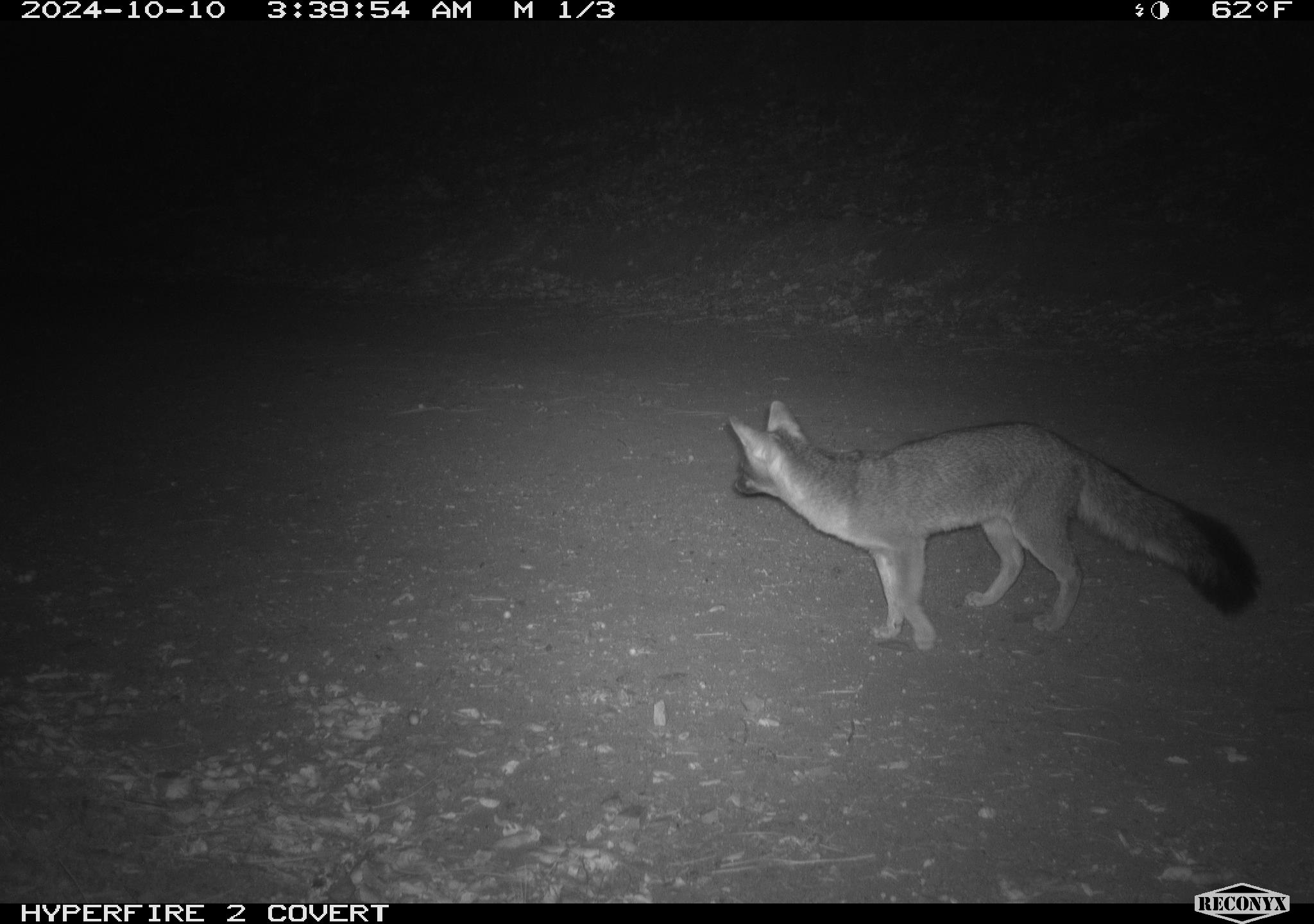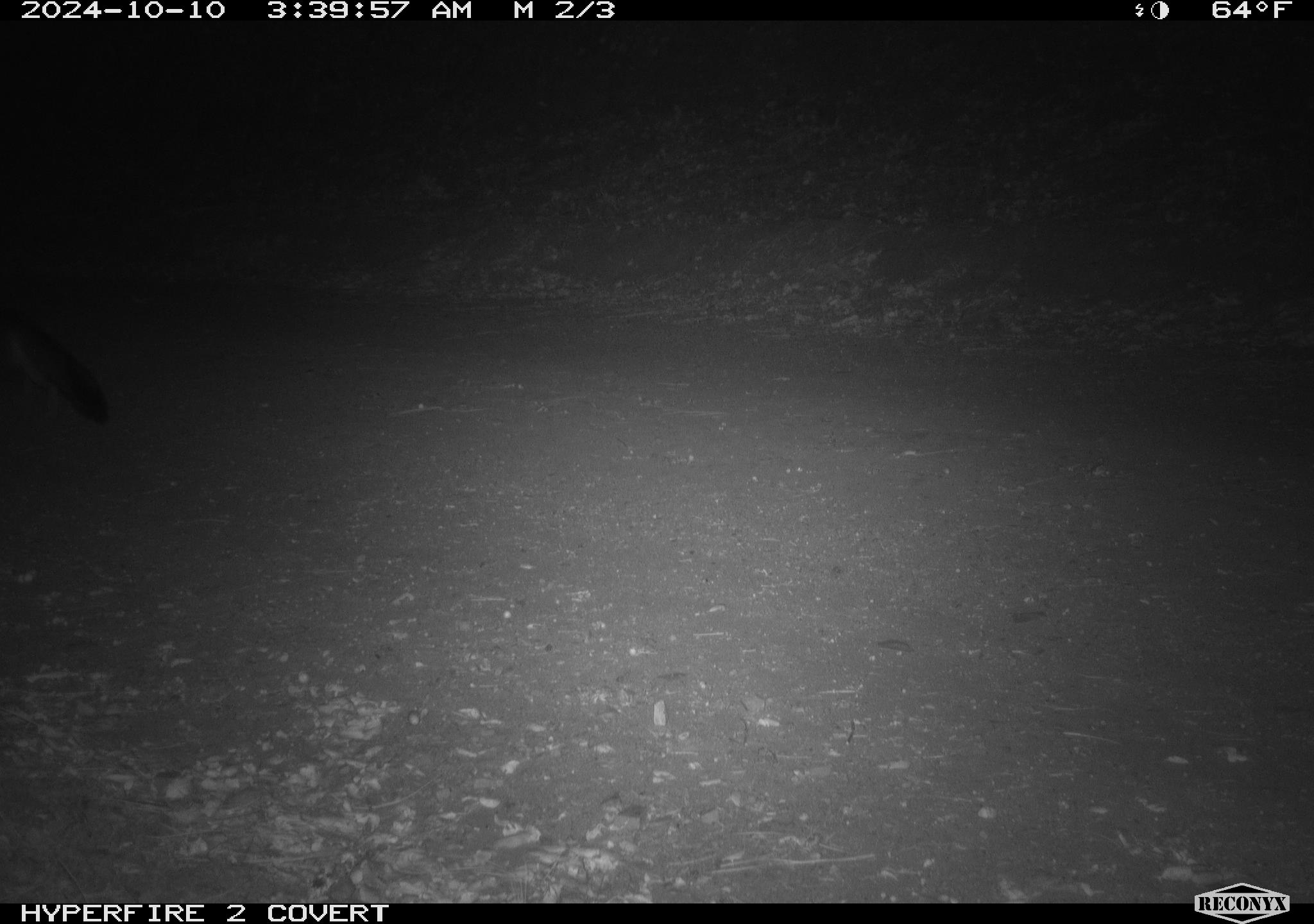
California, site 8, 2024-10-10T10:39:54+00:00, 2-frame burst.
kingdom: Animalia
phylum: Chordata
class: Mammalia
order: Carnivora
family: Canidae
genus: Urocyon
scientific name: Urocyon cinereoargenteus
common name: gray fox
Gray fox (Urocyon cinereoargenteus).